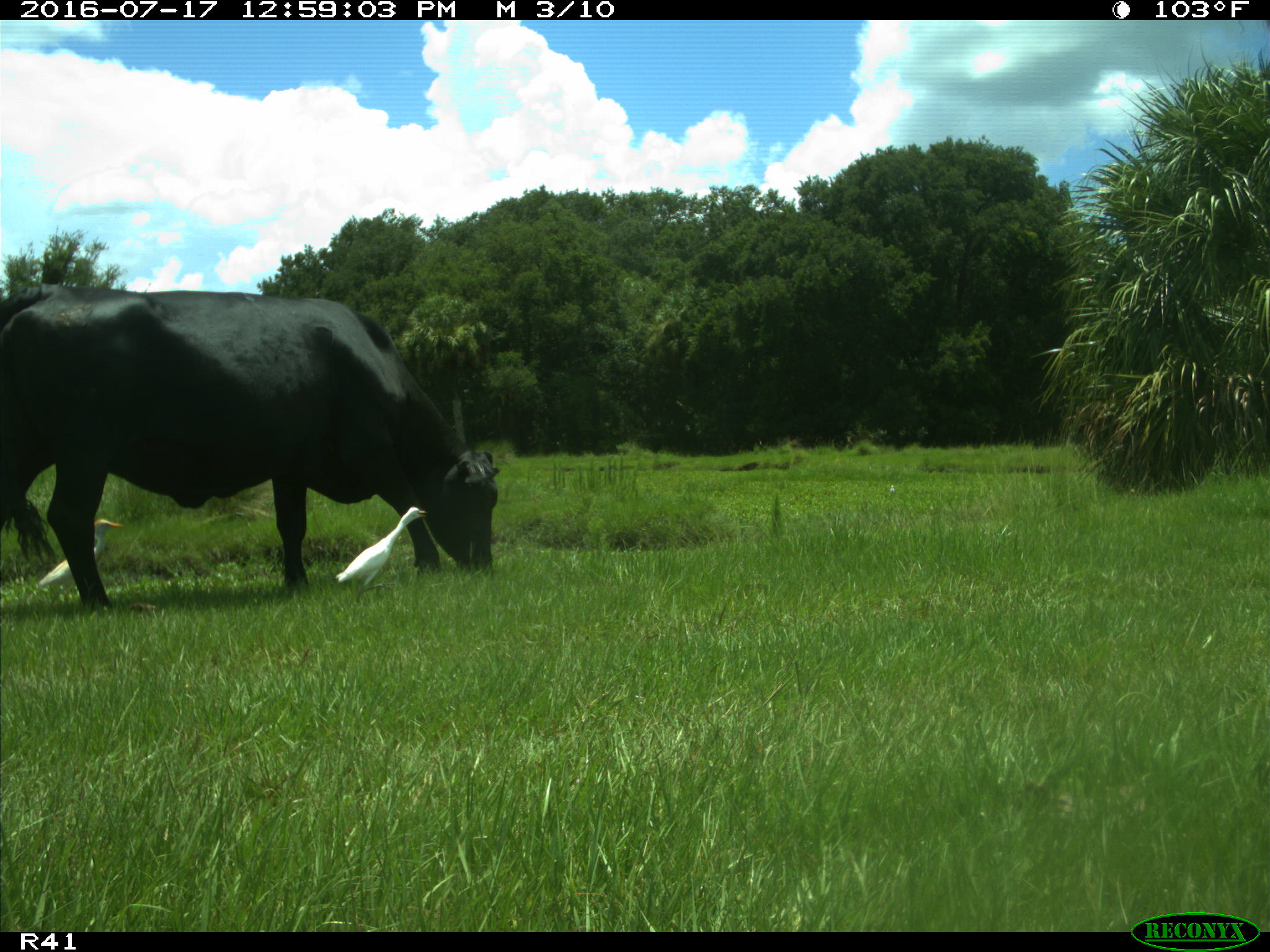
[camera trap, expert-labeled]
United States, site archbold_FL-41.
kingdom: Animalia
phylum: Chordata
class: Mammalia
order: Artiodactyla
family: Bovidae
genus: Bos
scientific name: Bos taurus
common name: domestic cow